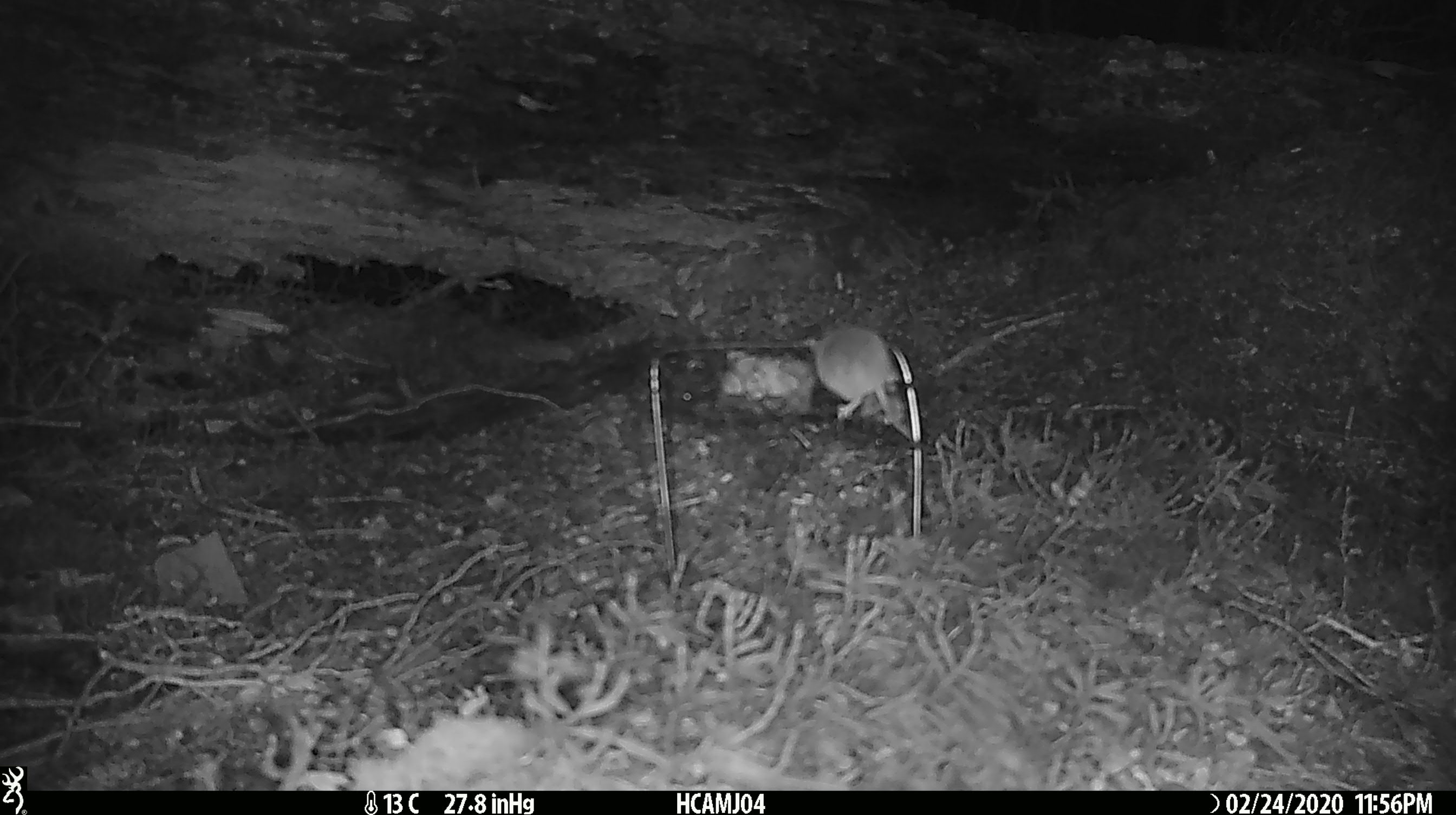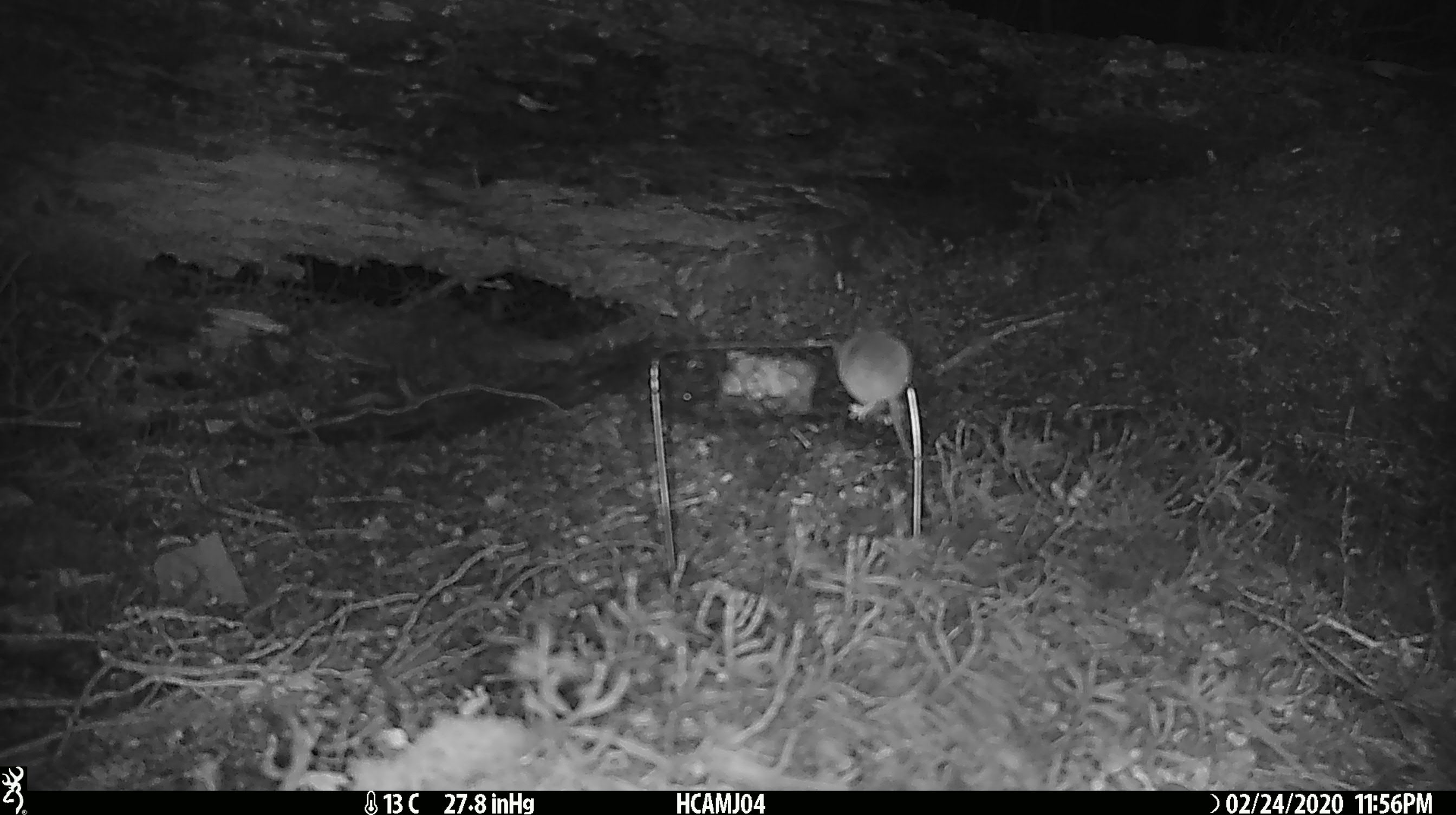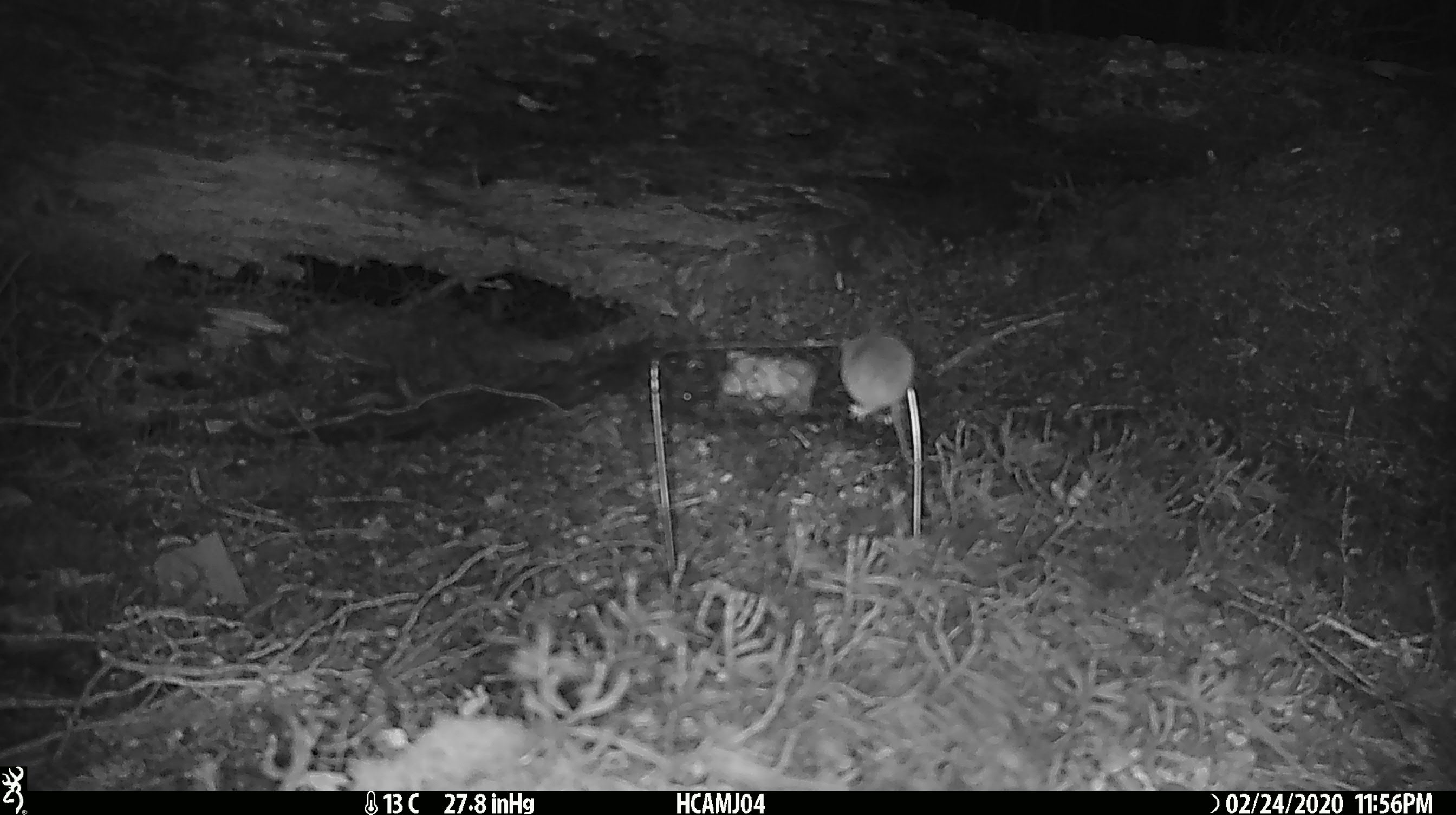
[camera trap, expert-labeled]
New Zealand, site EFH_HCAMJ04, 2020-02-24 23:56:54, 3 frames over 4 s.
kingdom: Animalia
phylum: Chordata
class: Mammalia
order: Rodentia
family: Muridae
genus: Mus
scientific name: Mus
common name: mouse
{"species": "mouse (Mus)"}